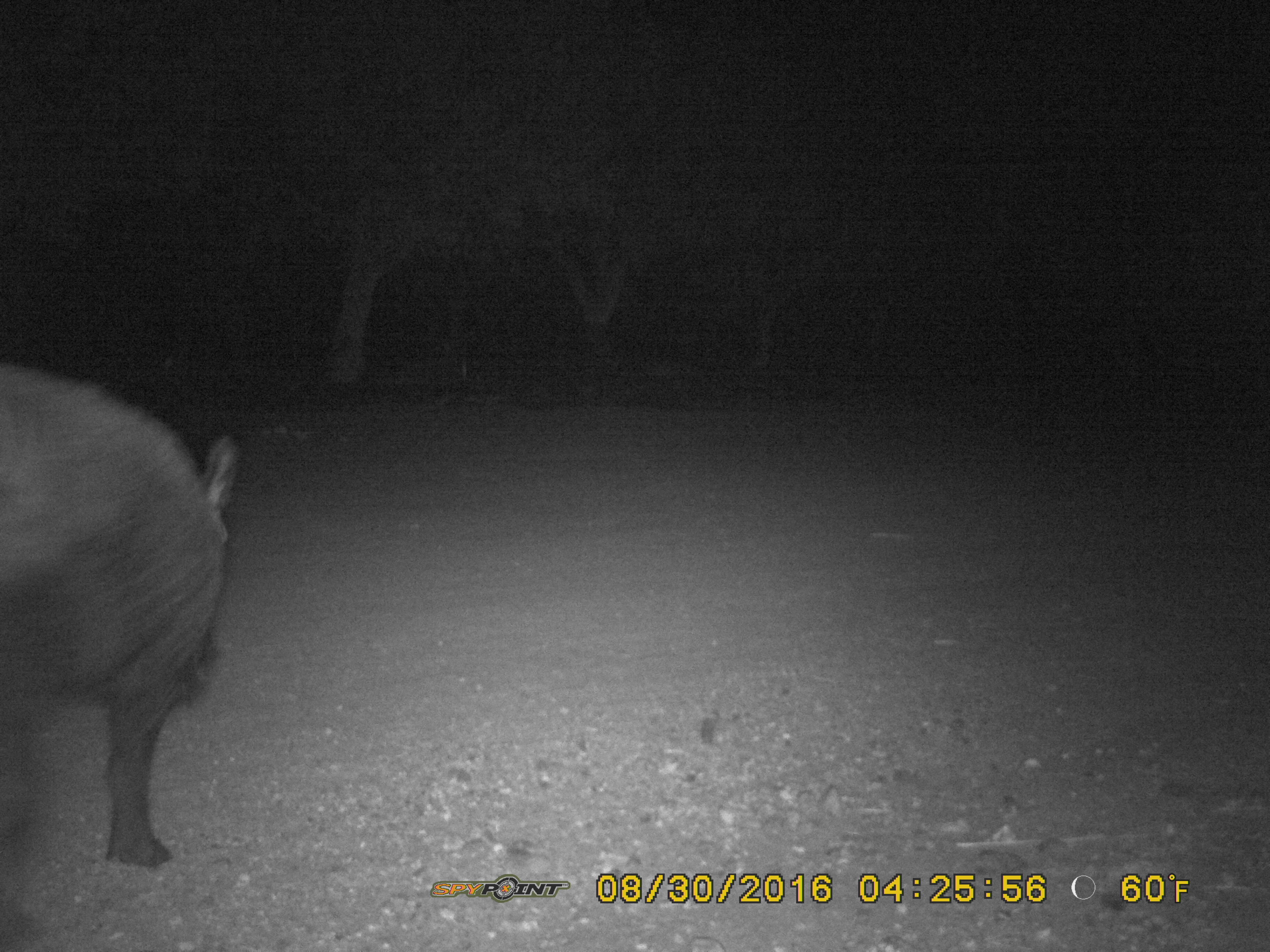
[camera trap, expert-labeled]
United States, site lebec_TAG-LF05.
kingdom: Animalia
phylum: Chordata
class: Mammalia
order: Artiodactyla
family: Suidae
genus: Sus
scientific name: Sus scrofa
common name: wild boar